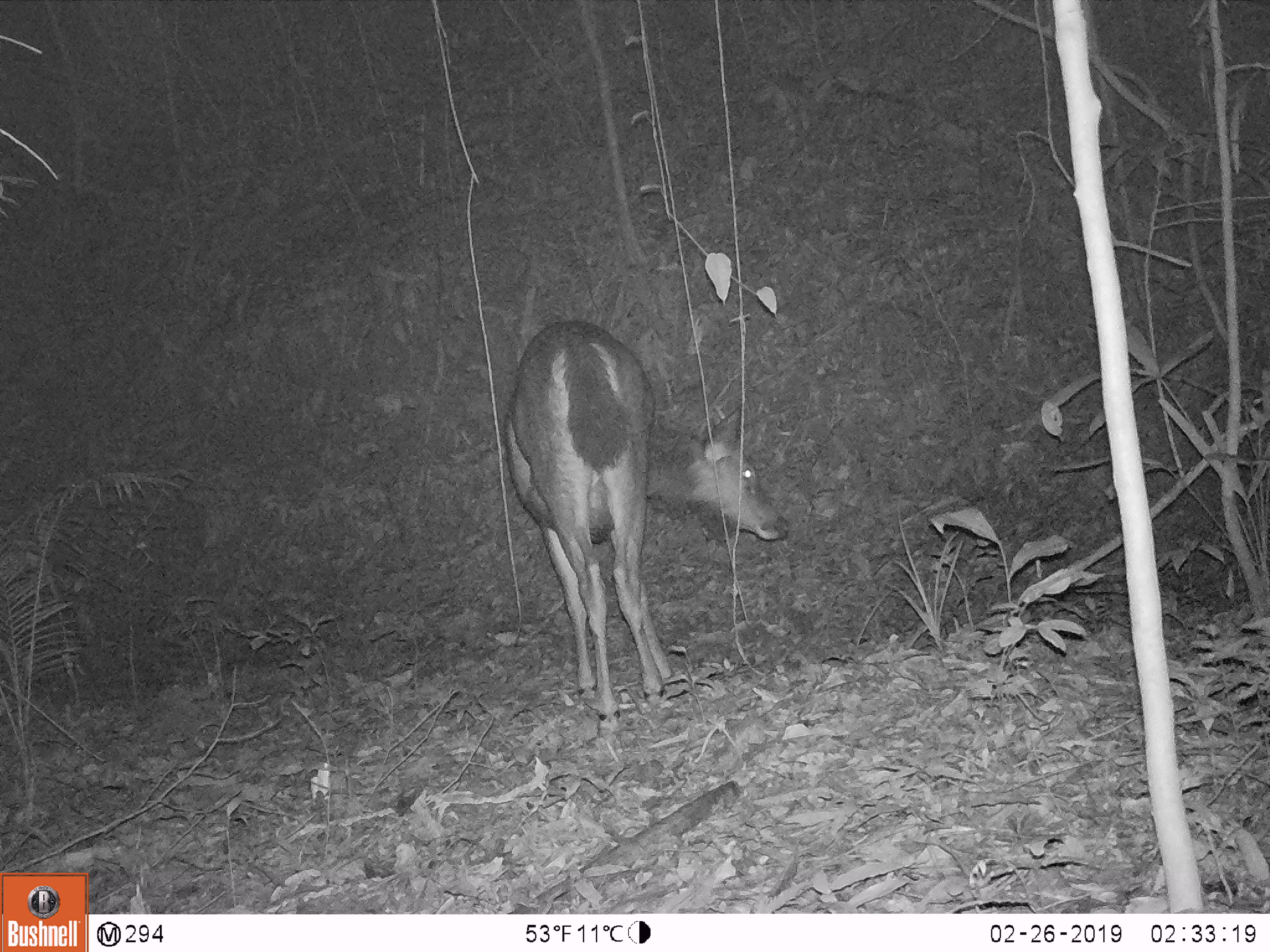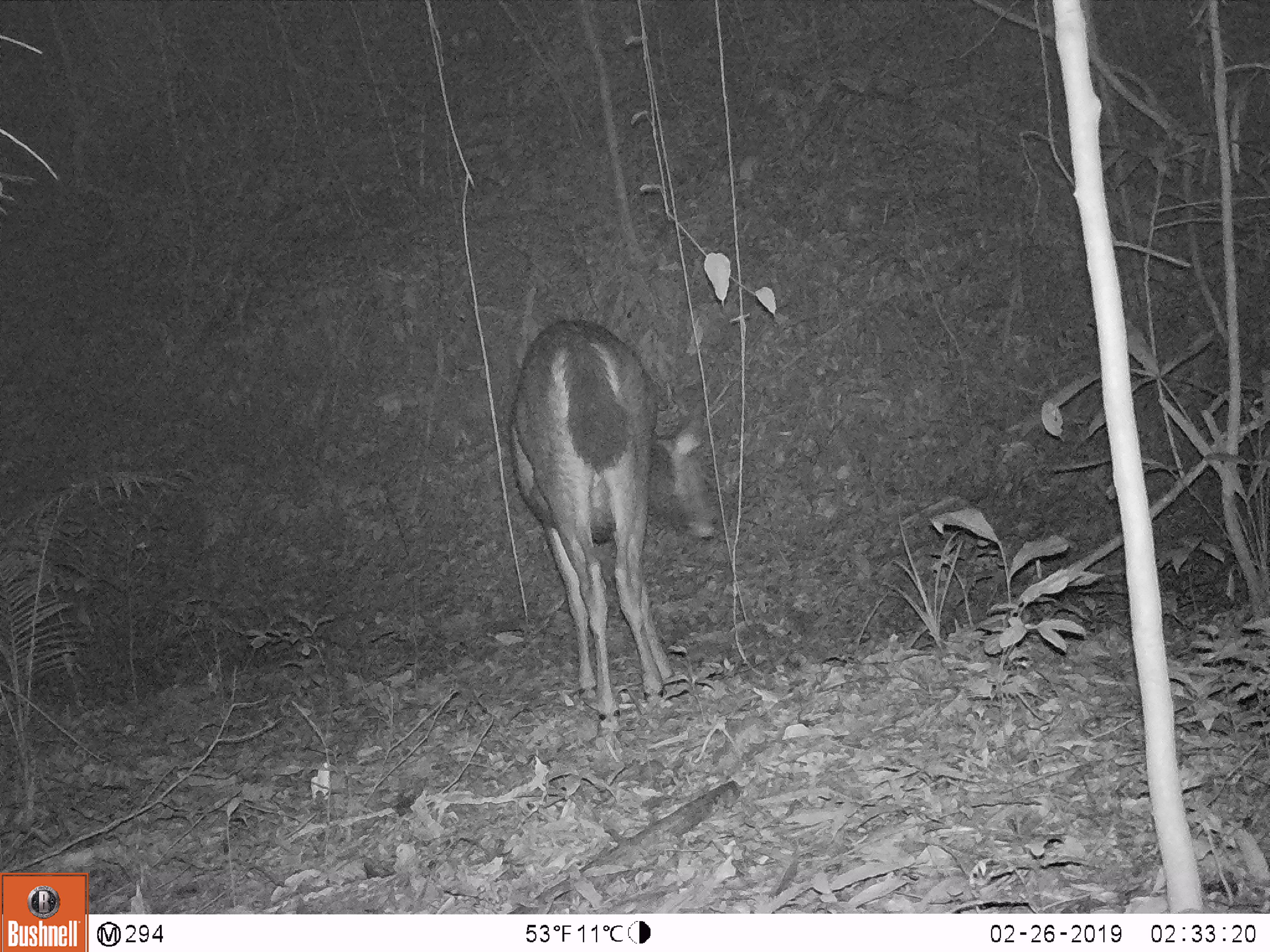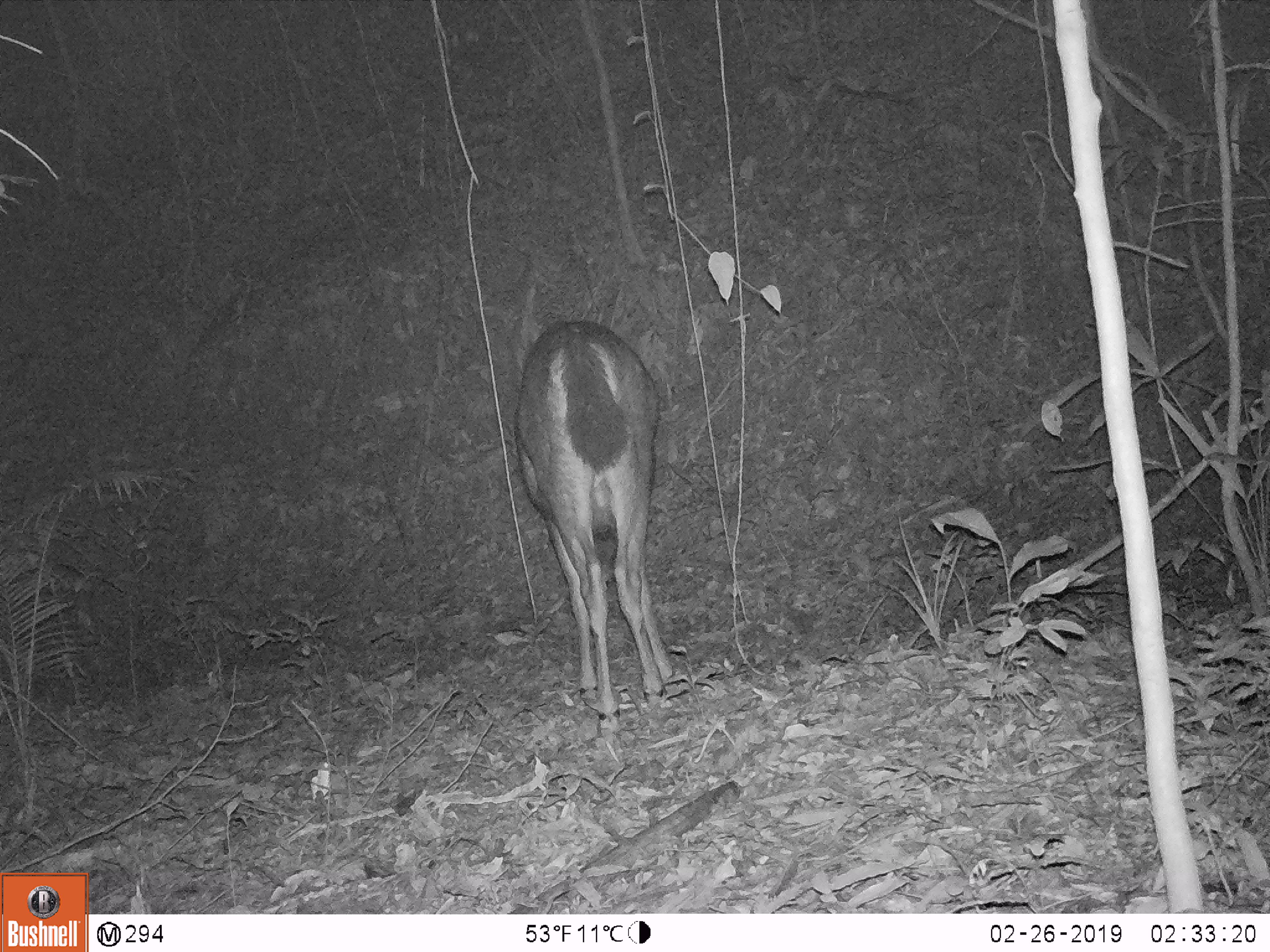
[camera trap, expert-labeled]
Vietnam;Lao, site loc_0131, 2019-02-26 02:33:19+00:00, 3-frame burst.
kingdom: Animalia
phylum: Chordata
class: Mammalia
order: Artiodactyla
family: Cervidae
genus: Rusa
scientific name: Rusa unicolor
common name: sambar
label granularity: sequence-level